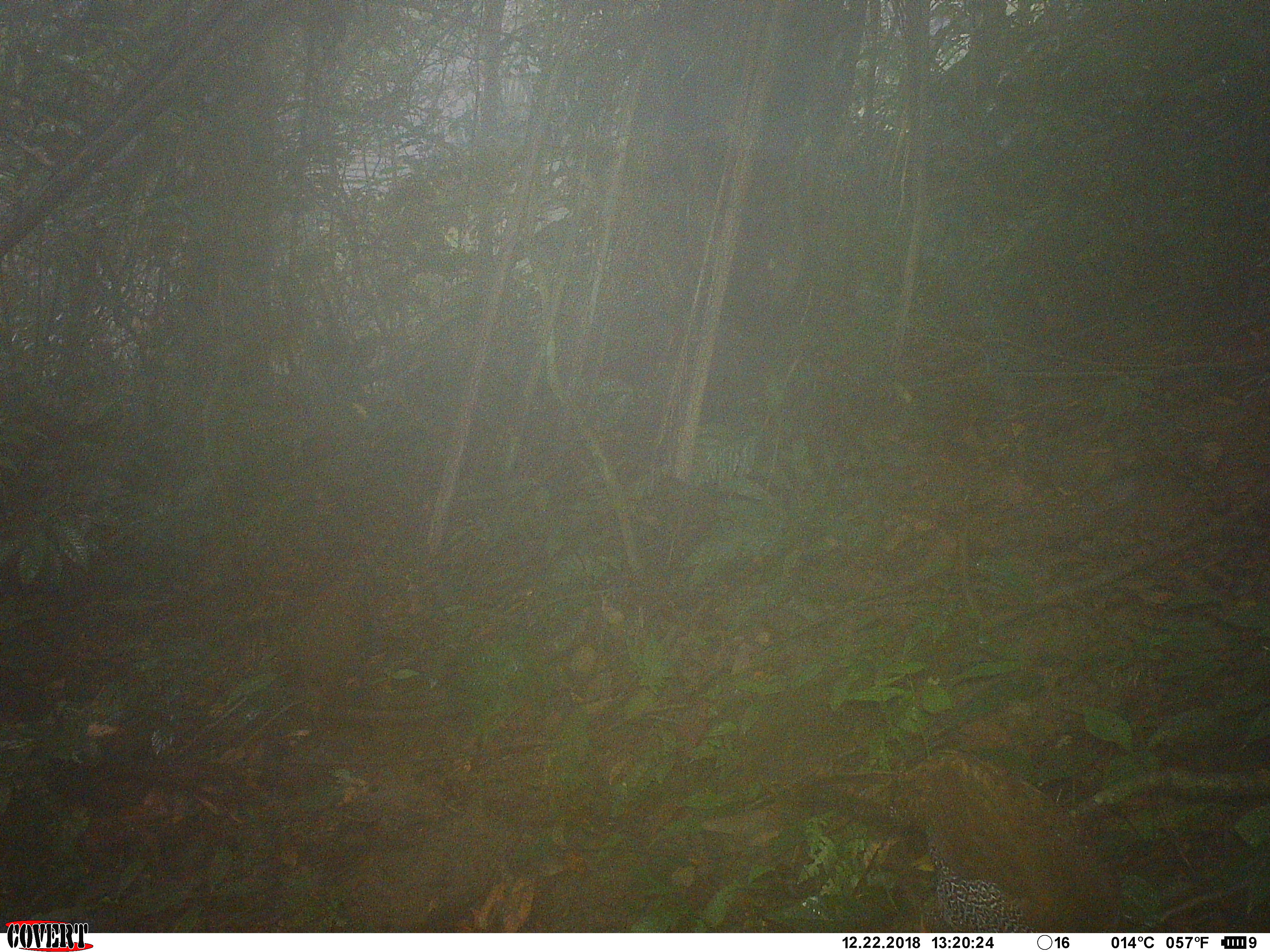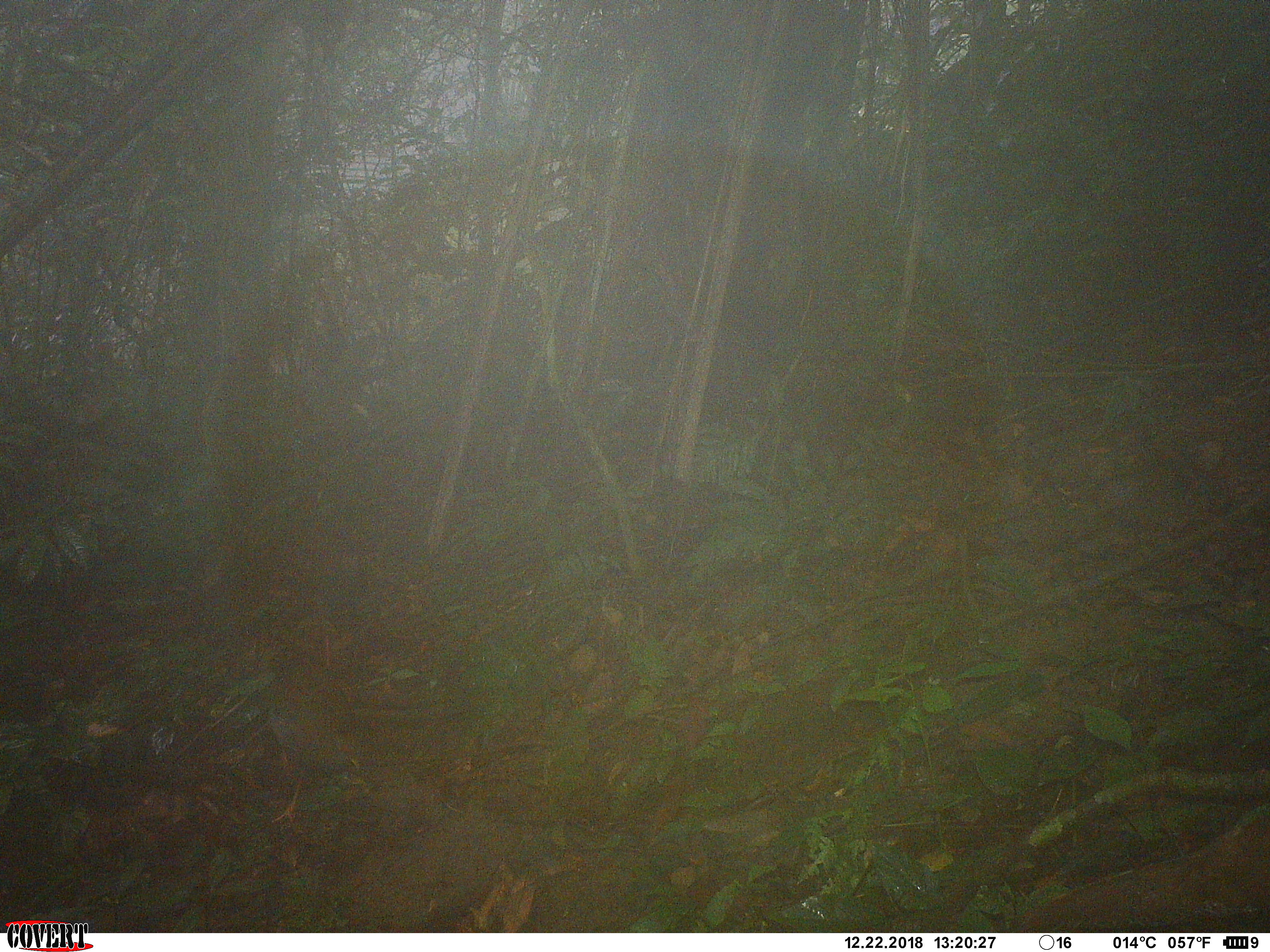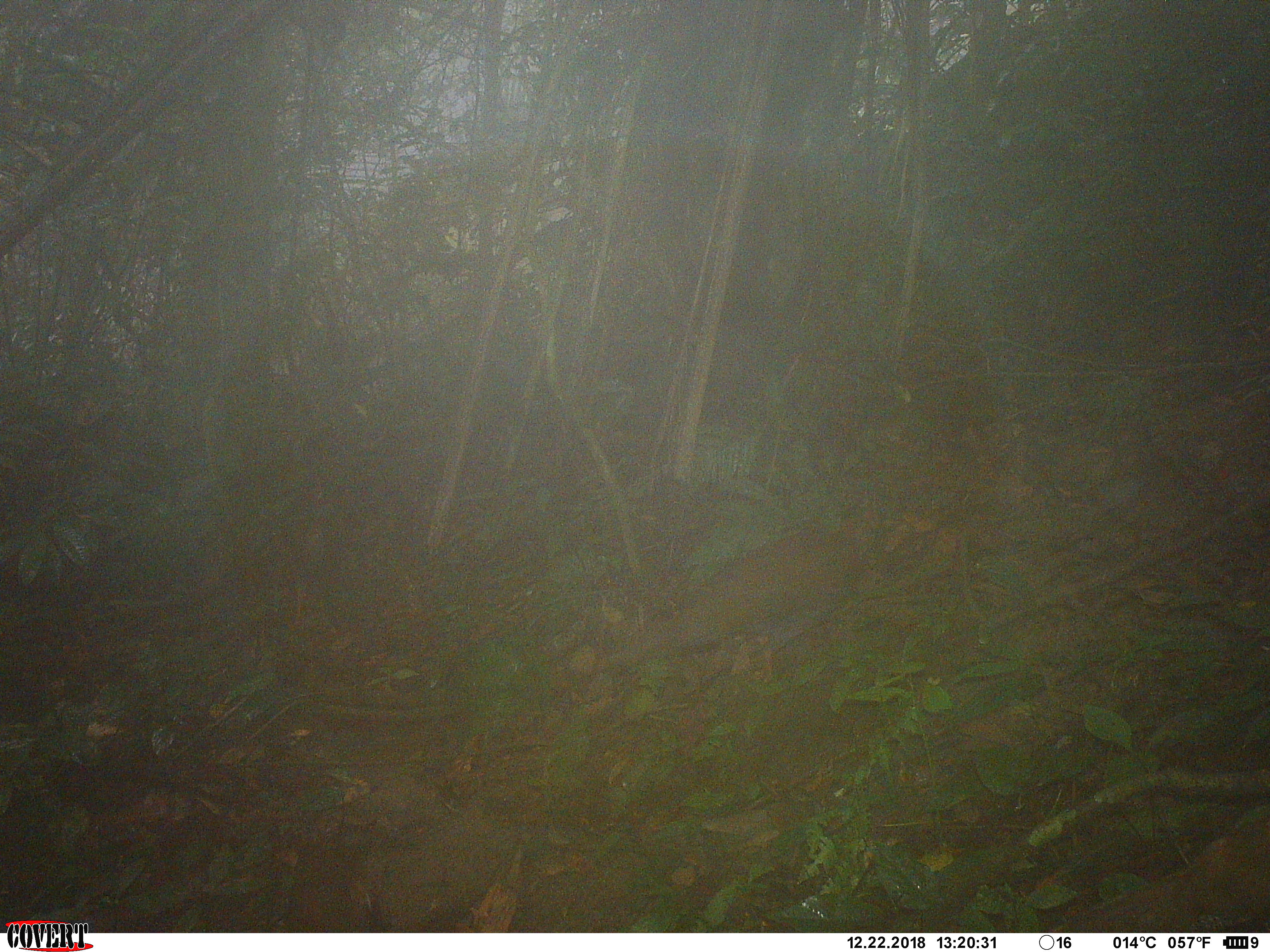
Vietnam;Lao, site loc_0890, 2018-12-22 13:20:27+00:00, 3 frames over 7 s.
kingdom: Animalia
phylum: Chordata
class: Aves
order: Galliformes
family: Phasianidae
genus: Lophura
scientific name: Lophura nycthemera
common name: silver pheasant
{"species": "silver pheasant (Lophura nycthemera)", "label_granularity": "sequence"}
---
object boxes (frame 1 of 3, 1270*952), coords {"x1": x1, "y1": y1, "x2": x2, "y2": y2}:
silver pheasant: {"x1": 848, "y1": 747, "x2": 1122, "y2": 933}; {"x1": 283, "y1": 556, "x2": 375, "y2": 738}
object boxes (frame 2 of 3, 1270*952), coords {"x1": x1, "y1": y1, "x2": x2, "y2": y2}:
silver pheasant: {"x1": 987, "y1": 813, "x2": 1270, "y2": 933}; {"x1": 262, "y1": 703, "x2": 368, "y2": 824}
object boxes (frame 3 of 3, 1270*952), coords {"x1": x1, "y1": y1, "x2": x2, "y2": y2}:
silver pheasant: {"x1": 611, "y1": 526, "x2": 858, "y2": 673}; {"x1": 1049, "y1": 816, "x2": 1270, "y2": 933}